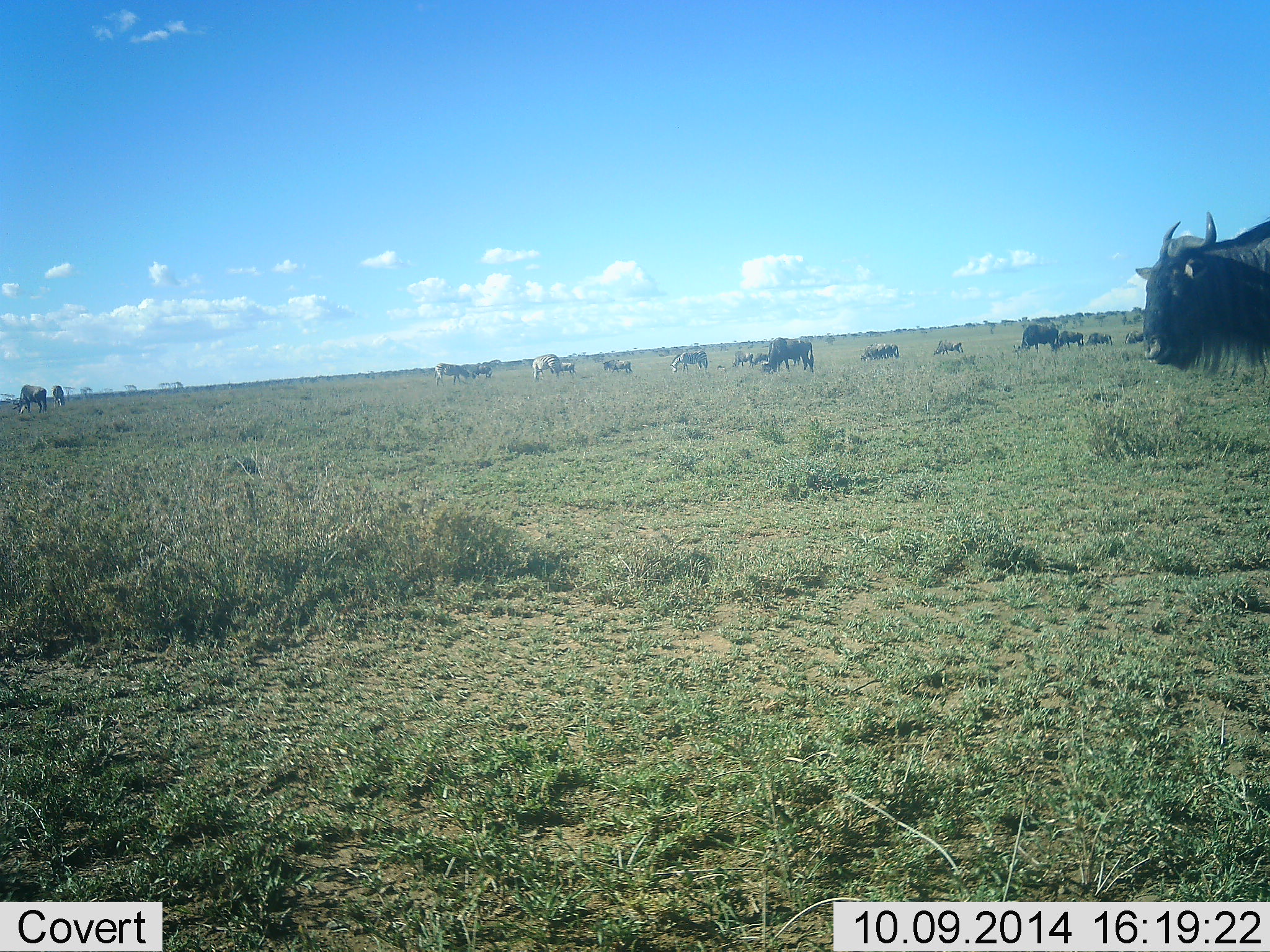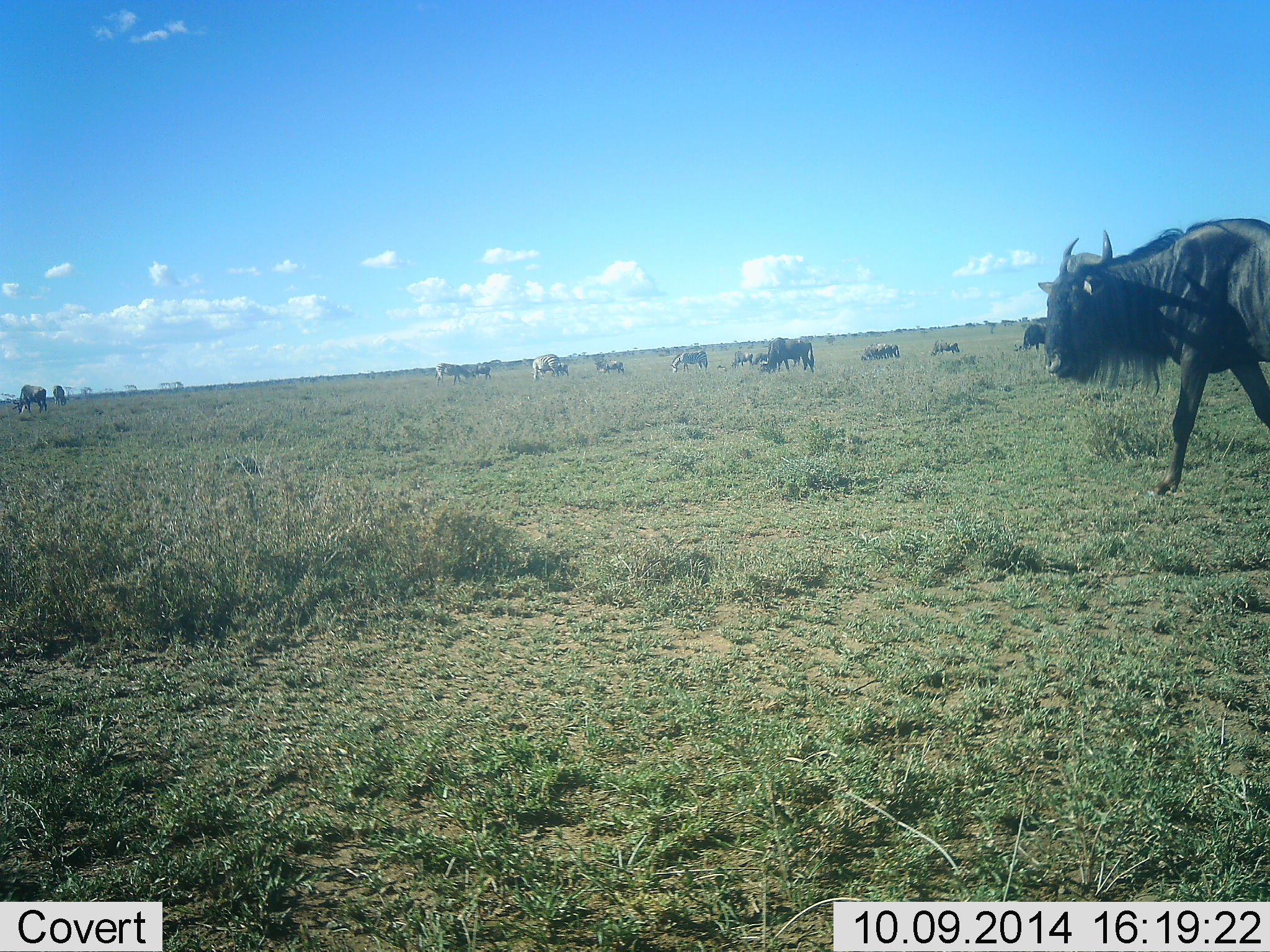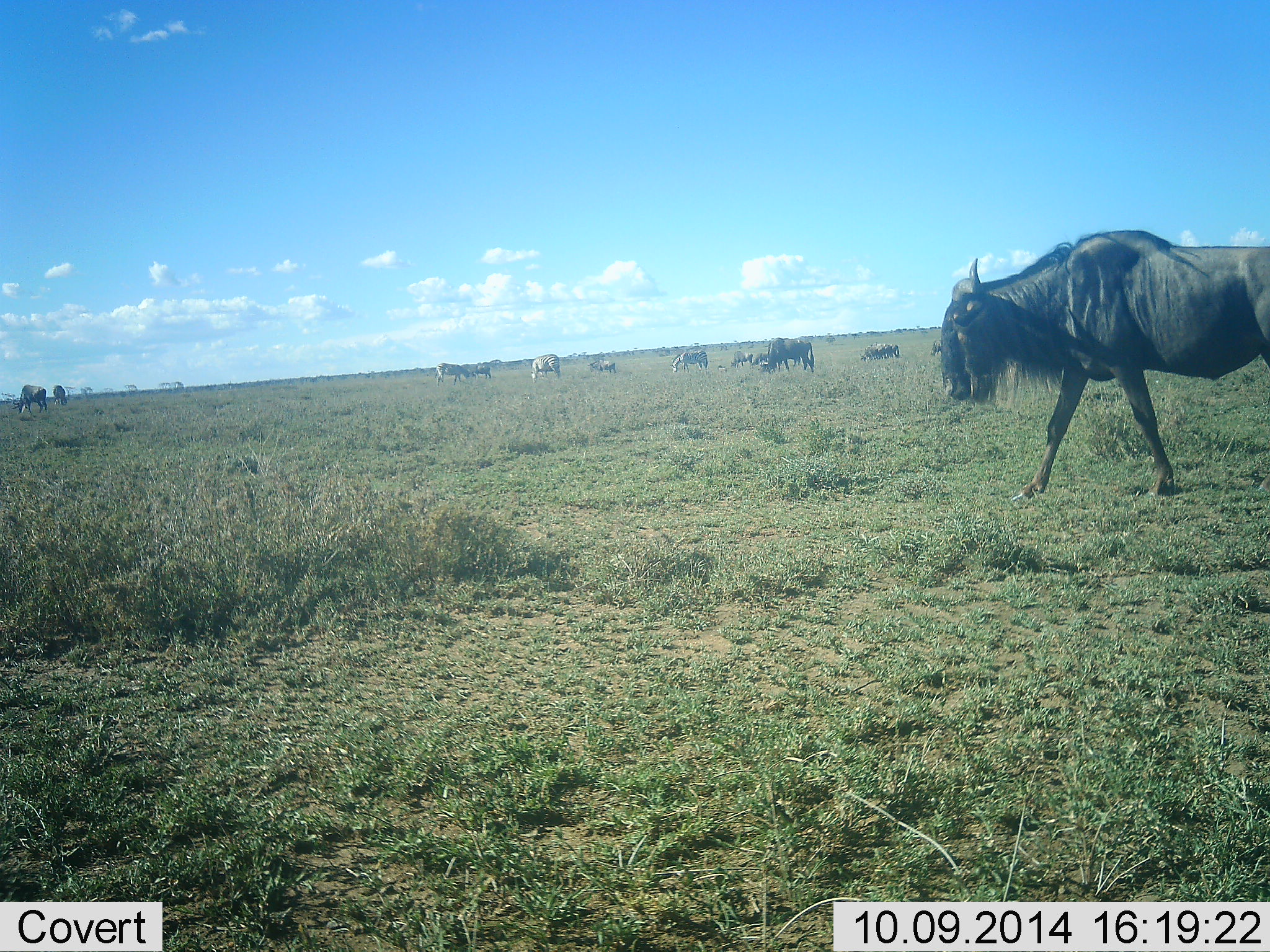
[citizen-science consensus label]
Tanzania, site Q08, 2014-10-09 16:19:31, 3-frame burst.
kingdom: Animalia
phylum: Chordata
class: Mammalia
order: Artiodactyla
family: Bovidae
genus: Connochaetes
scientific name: Connochaetes taurinus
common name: blue wildebeest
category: wildebeest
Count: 11-50.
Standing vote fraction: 50%.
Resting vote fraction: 17%.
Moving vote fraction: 58%.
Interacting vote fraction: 0%.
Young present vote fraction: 0%.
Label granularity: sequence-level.